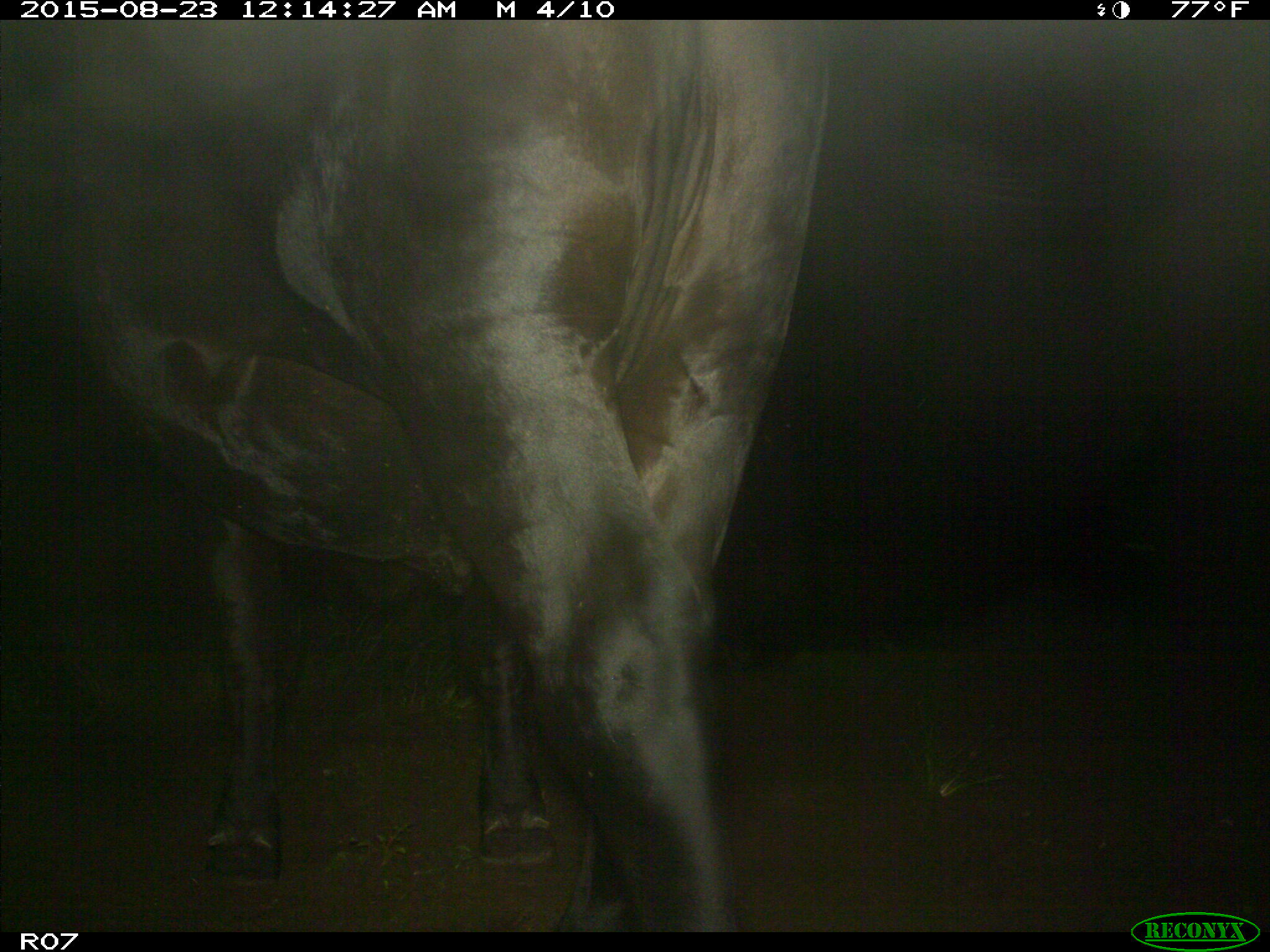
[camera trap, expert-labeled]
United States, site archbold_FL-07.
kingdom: Animalia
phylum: Chordata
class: Mammalia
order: Artiodactyla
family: Bovidae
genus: Bos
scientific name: Bos taurus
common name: domestic cow